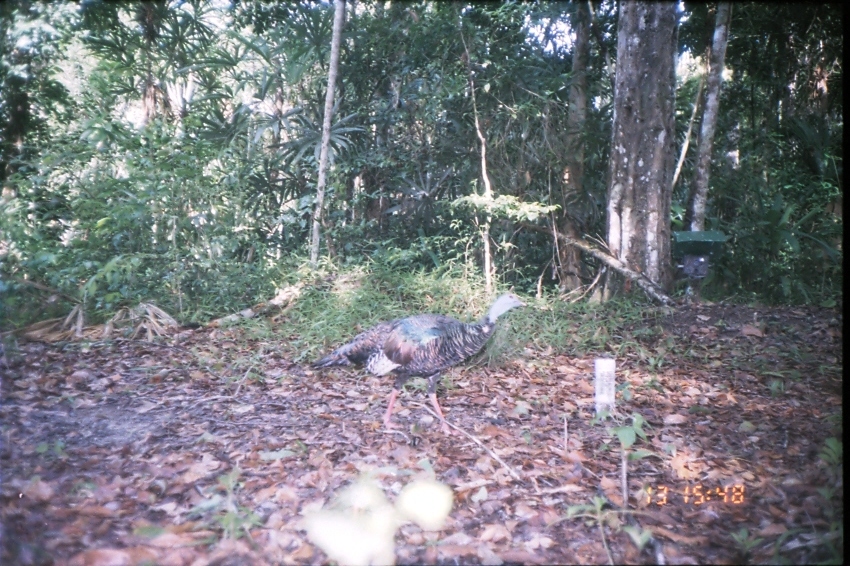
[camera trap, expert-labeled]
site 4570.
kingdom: Animalia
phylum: Chordata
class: Aves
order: Galliformes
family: Phasianidae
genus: Meleagris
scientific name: Meleagris ocellata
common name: ocellated turkey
Meleagris ocellata (ocellated turkey), count 1.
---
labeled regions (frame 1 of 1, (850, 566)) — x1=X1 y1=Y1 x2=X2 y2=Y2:
meleagris ocellata: x1=311 y1=290 x2=527 y2=438